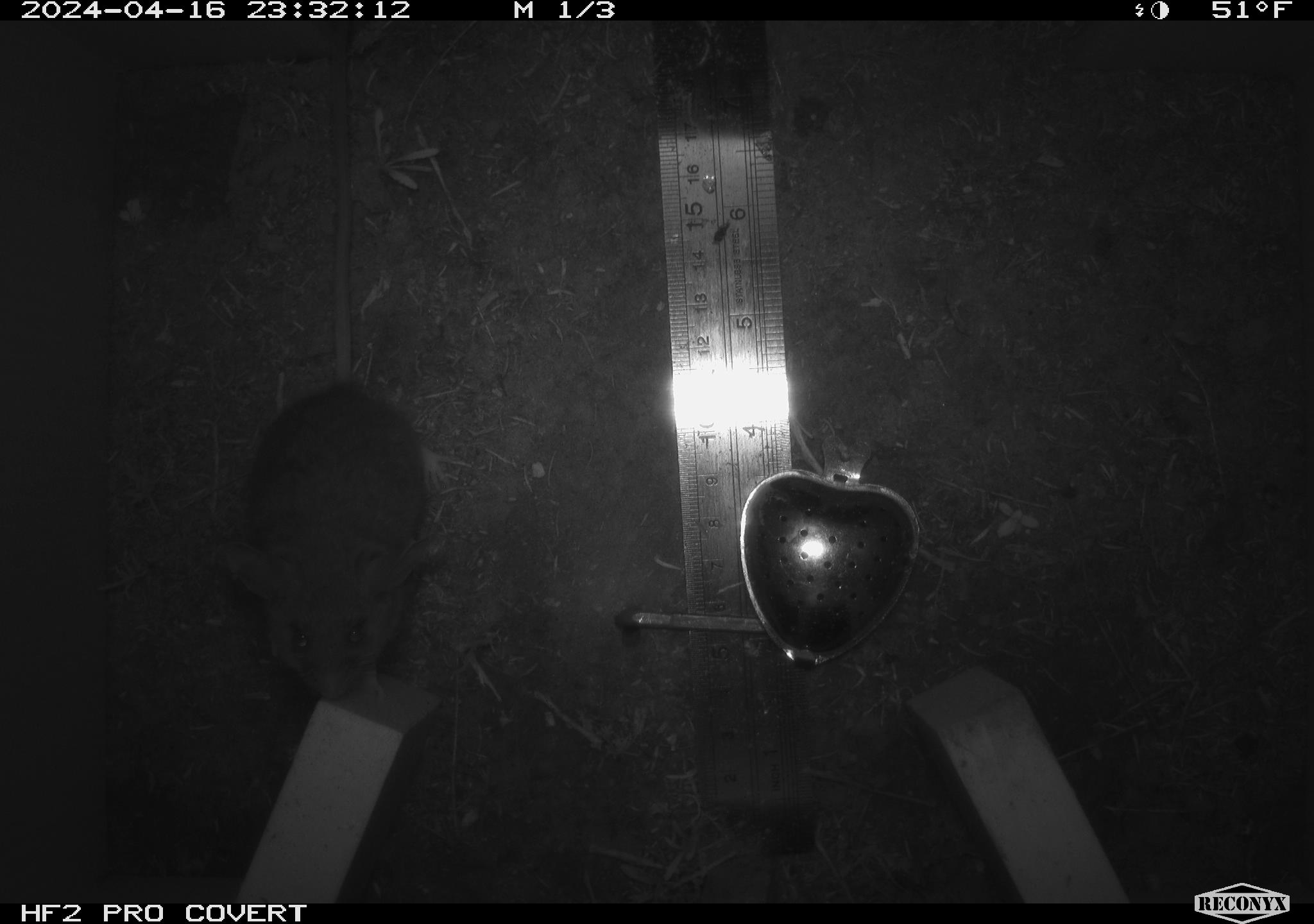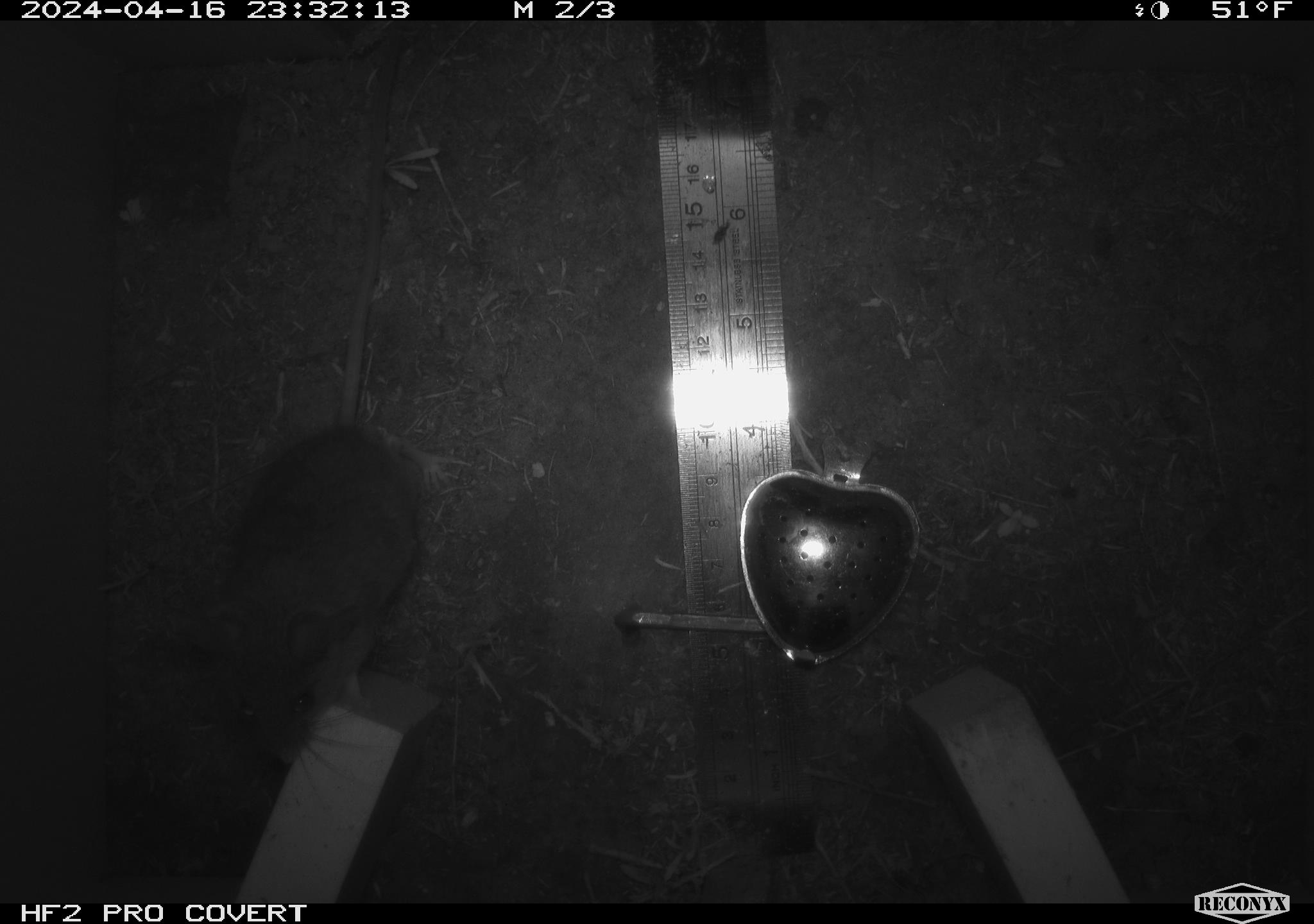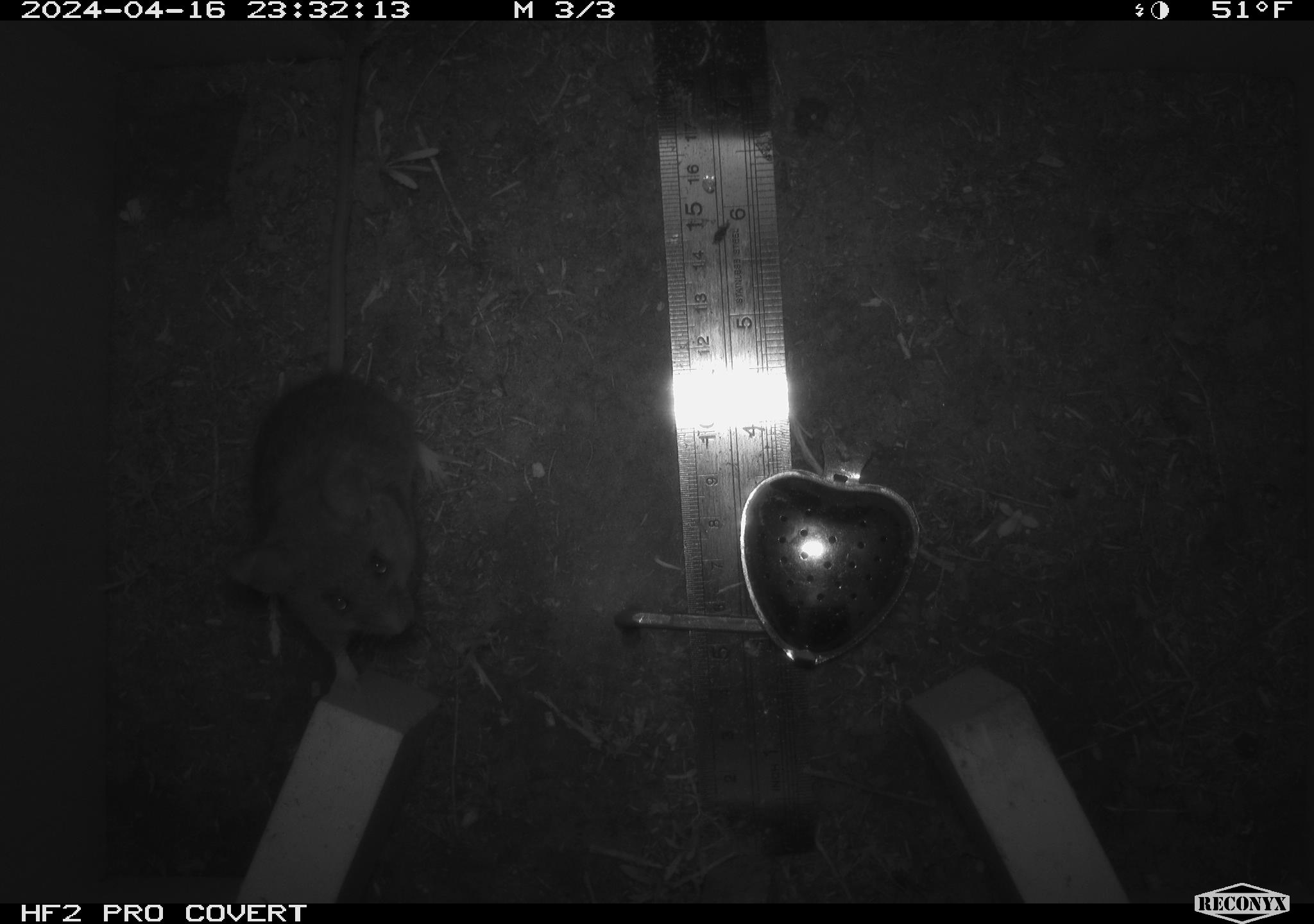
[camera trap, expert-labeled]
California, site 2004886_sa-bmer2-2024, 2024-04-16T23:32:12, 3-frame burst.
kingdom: Animalia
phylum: Chordata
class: Mammalia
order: Rodentia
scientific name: Rodentia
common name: mouse species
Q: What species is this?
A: Mouse species (Rodentia).